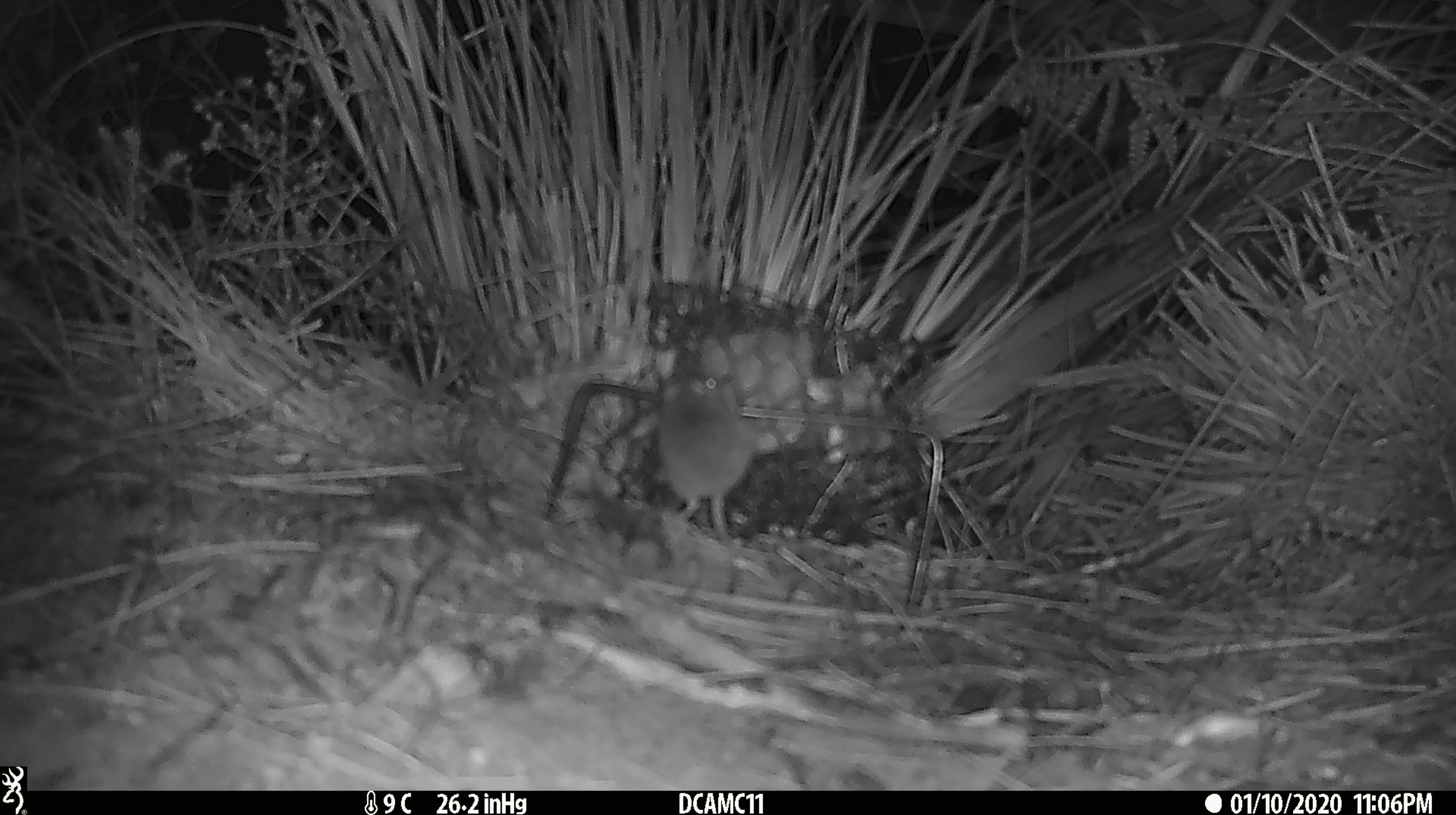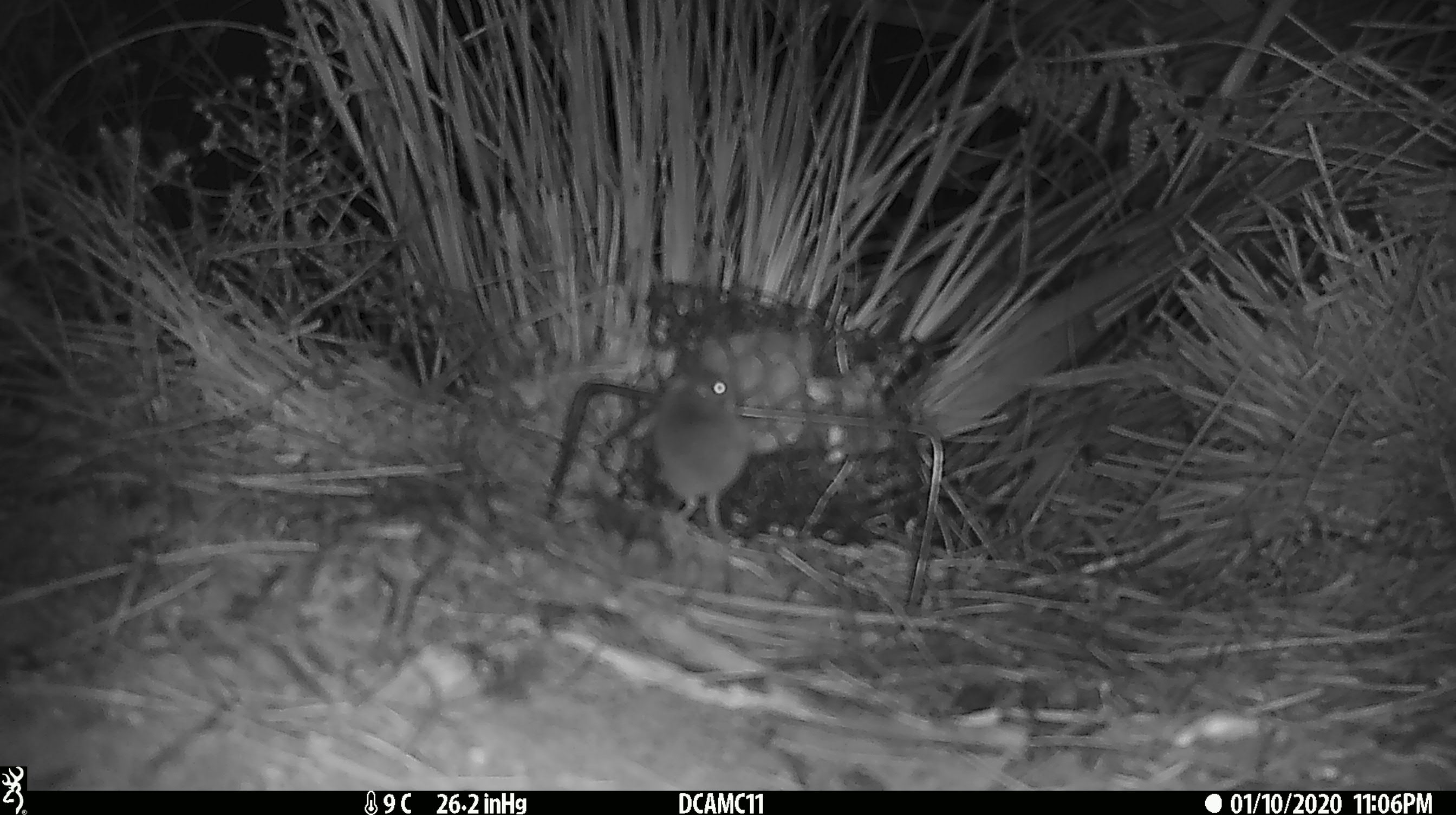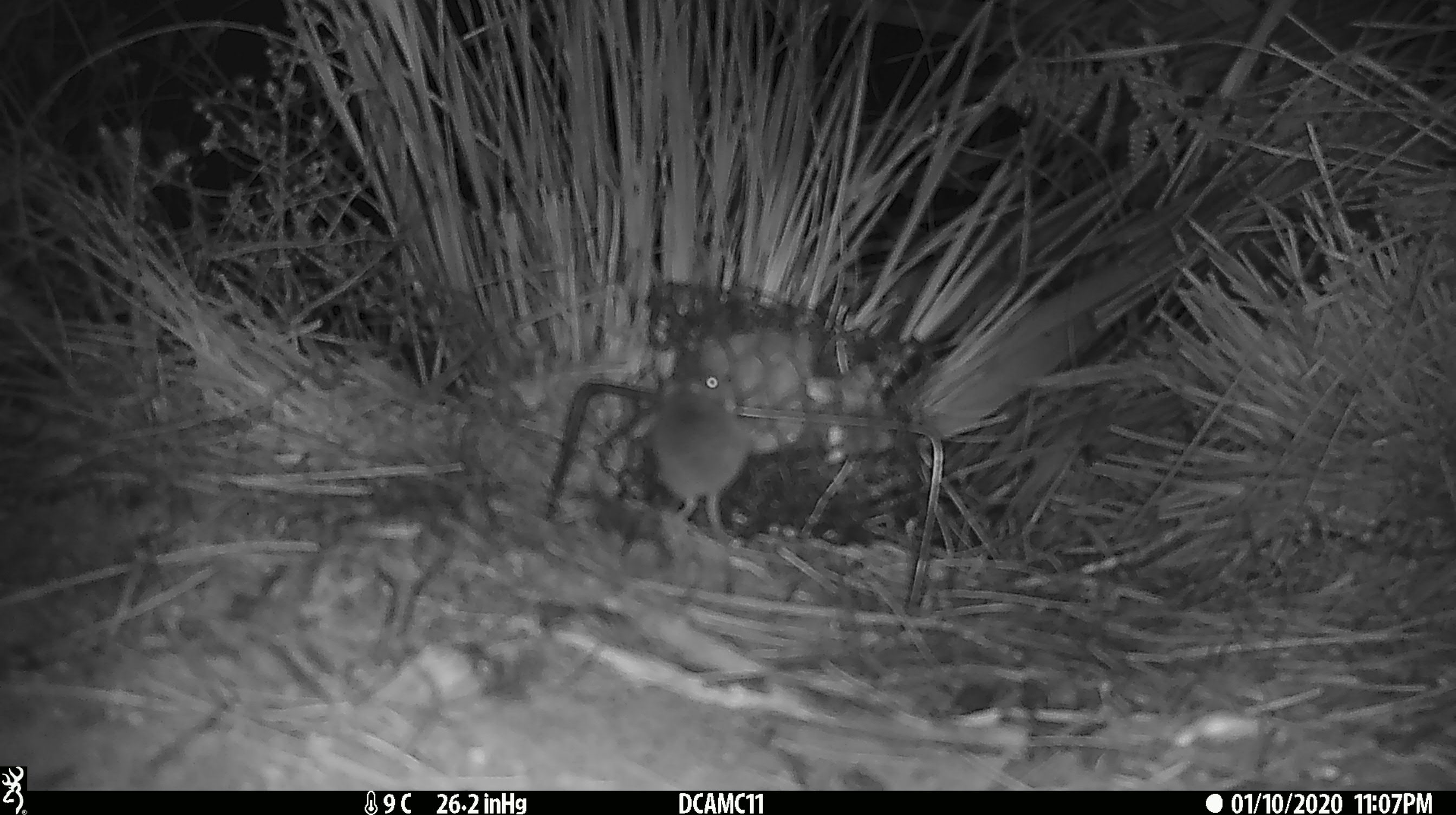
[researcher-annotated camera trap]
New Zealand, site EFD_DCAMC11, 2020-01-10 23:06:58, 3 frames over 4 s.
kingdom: Animalia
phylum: Chordata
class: Mammalia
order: Rodentia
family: Muridae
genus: Mus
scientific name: Mus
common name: mouse